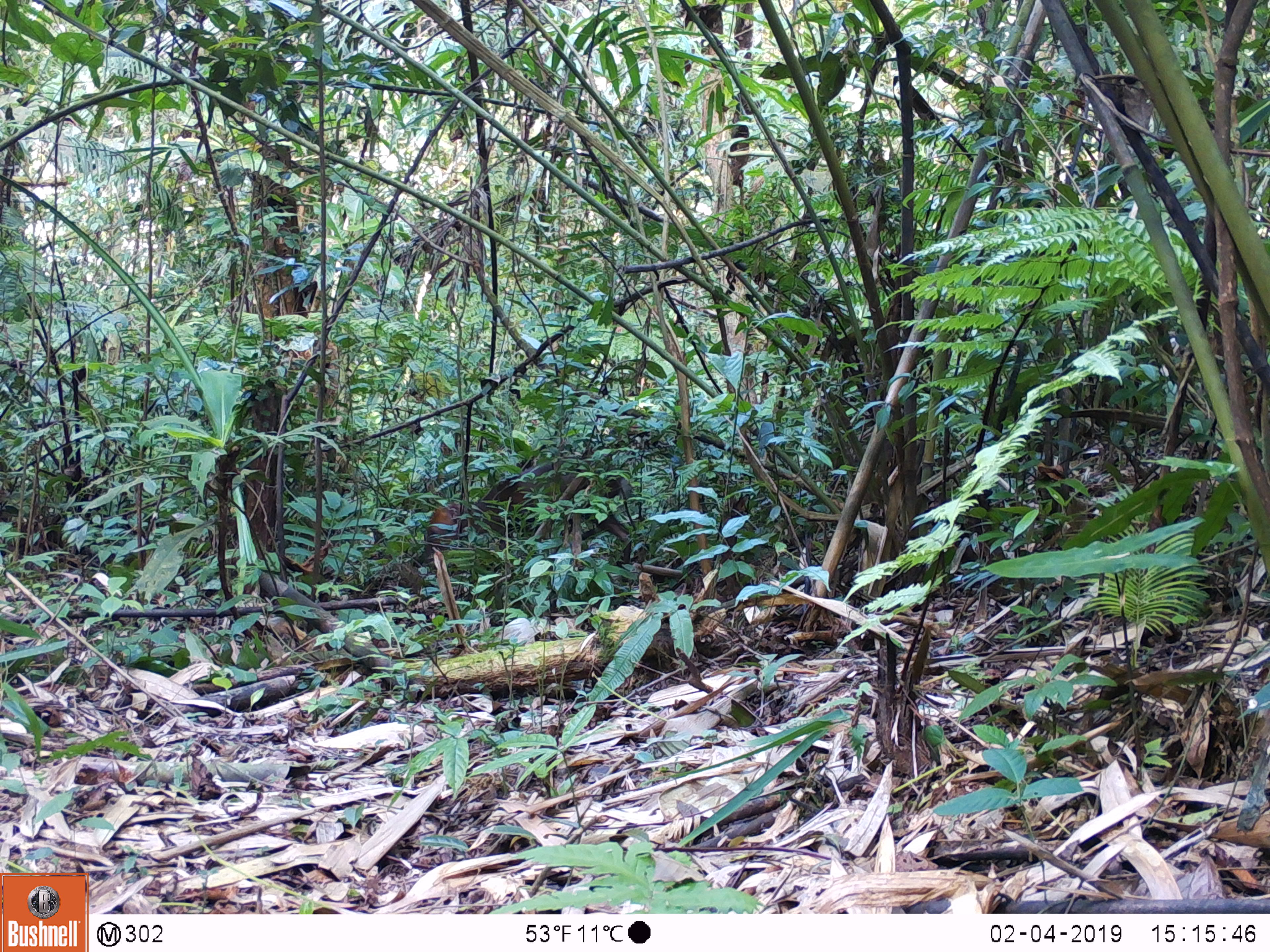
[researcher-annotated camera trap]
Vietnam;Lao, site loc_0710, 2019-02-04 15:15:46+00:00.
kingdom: Animalia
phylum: Chordata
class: Mammalia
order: Artiodactyla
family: Cervidae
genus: Muntiacus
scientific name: Muntiacus rooseveltorum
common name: roosevelt's muntjac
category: roosevelts muntjac group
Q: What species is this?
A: Roosevelts muntjac group (roosevelt's muntjac) (Muntiacus rooseveltorum).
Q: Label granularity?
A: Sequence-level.